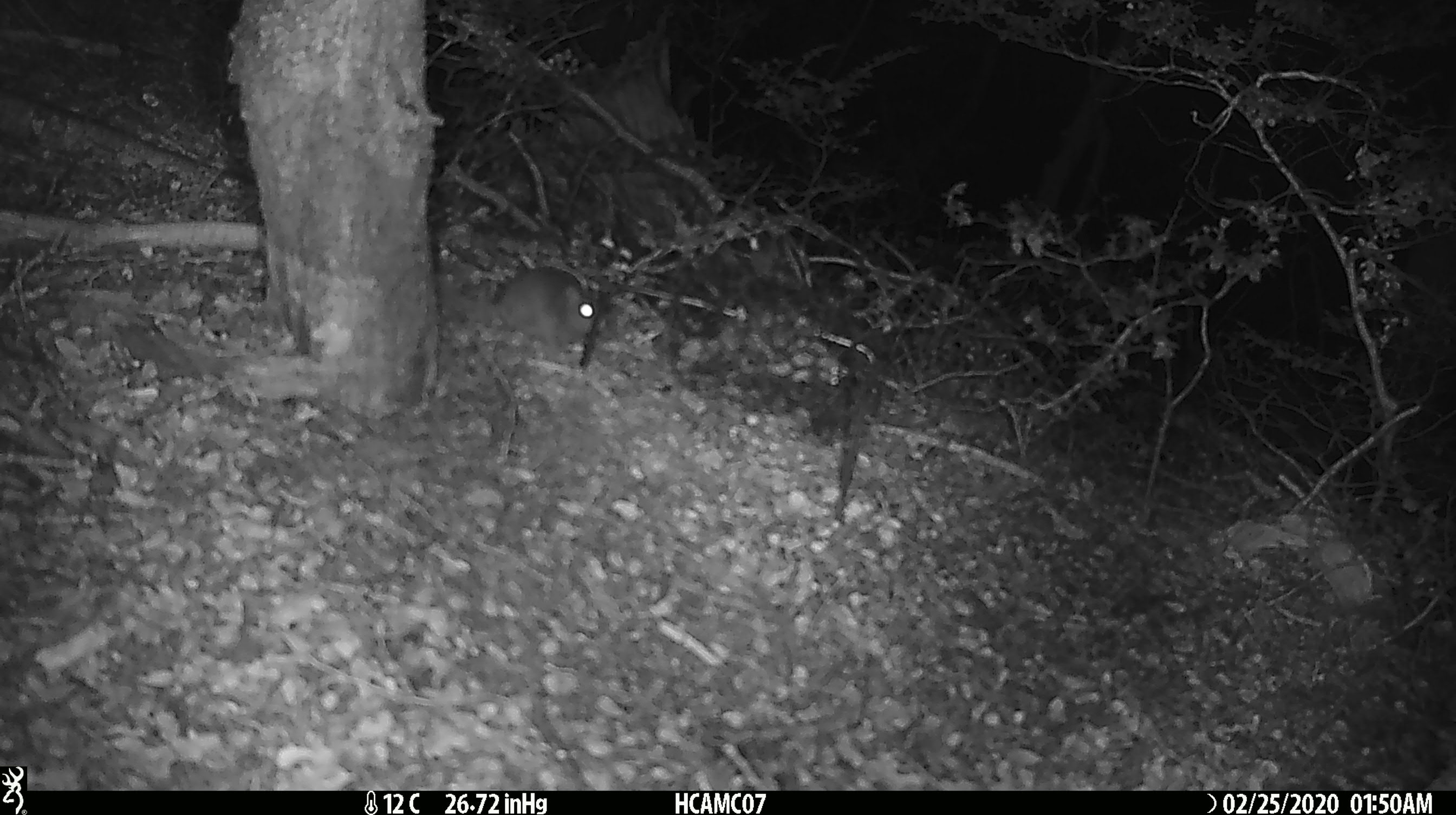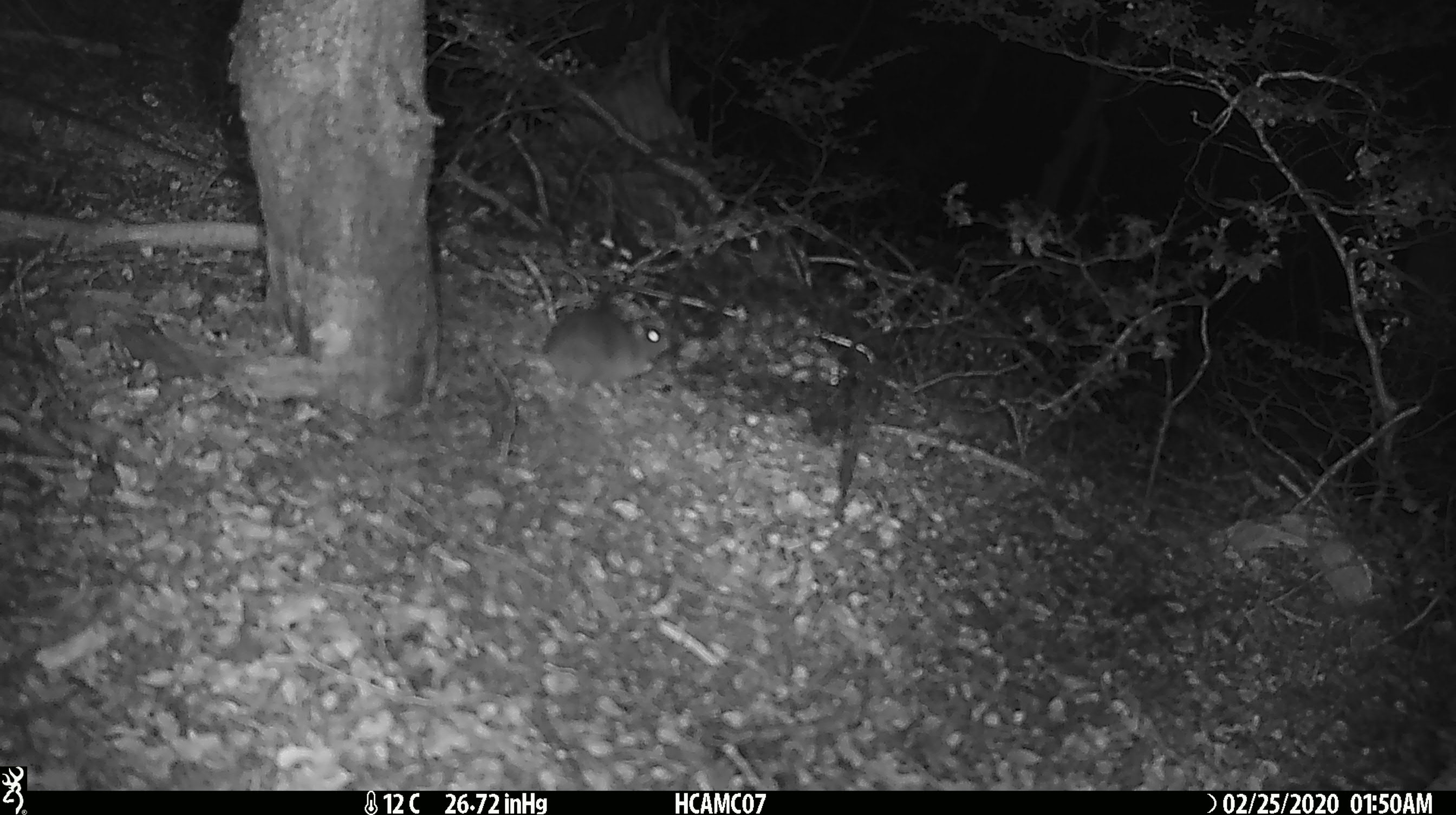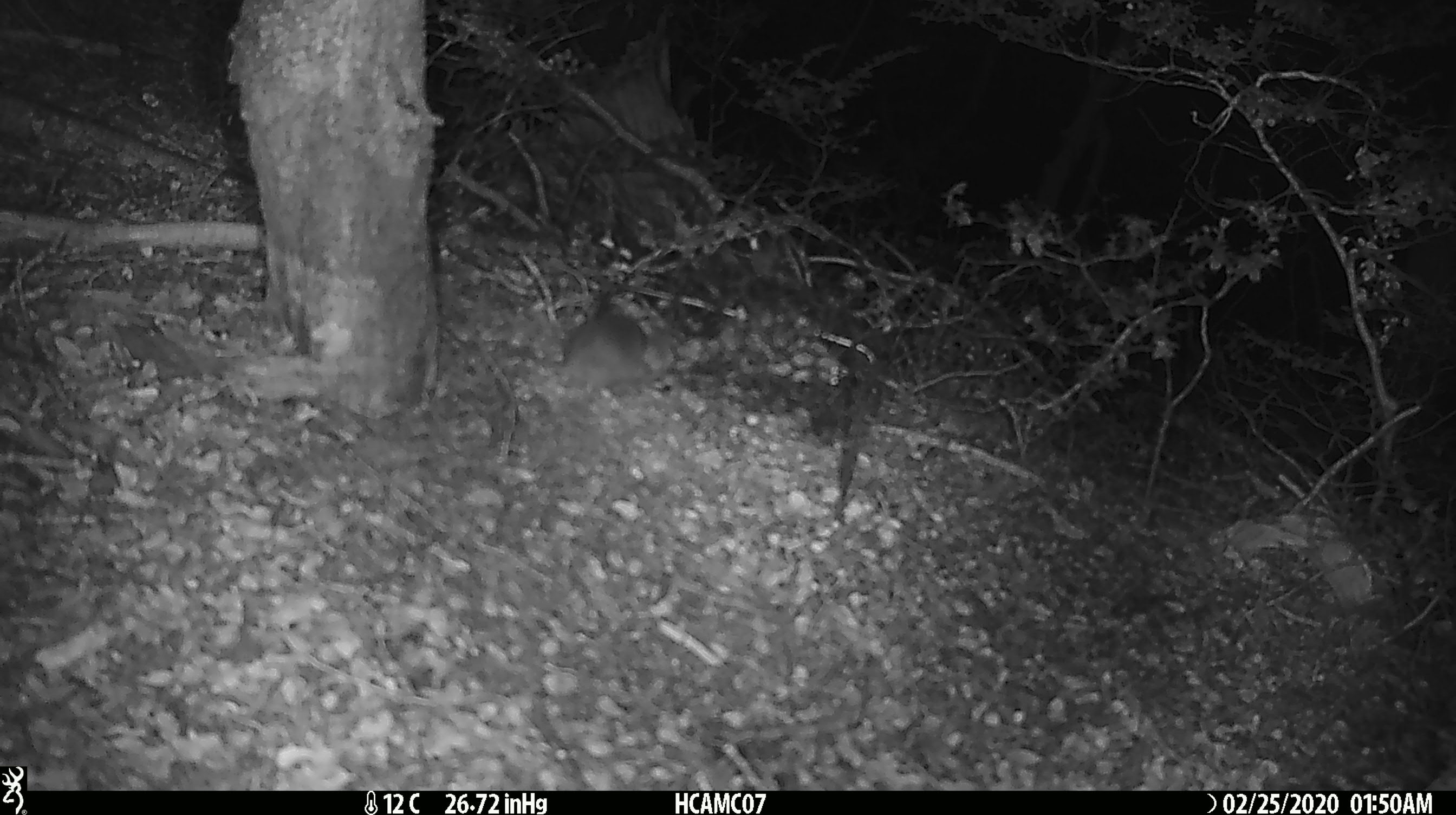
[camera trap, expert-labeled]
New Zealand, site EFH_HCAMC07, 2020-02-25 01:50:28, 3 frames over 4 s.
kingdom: Animalia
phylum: Chordata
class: Mammalia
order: Rodentia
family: Muridae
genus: Mus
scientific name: Mus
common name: mouse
Mouse (Mus).